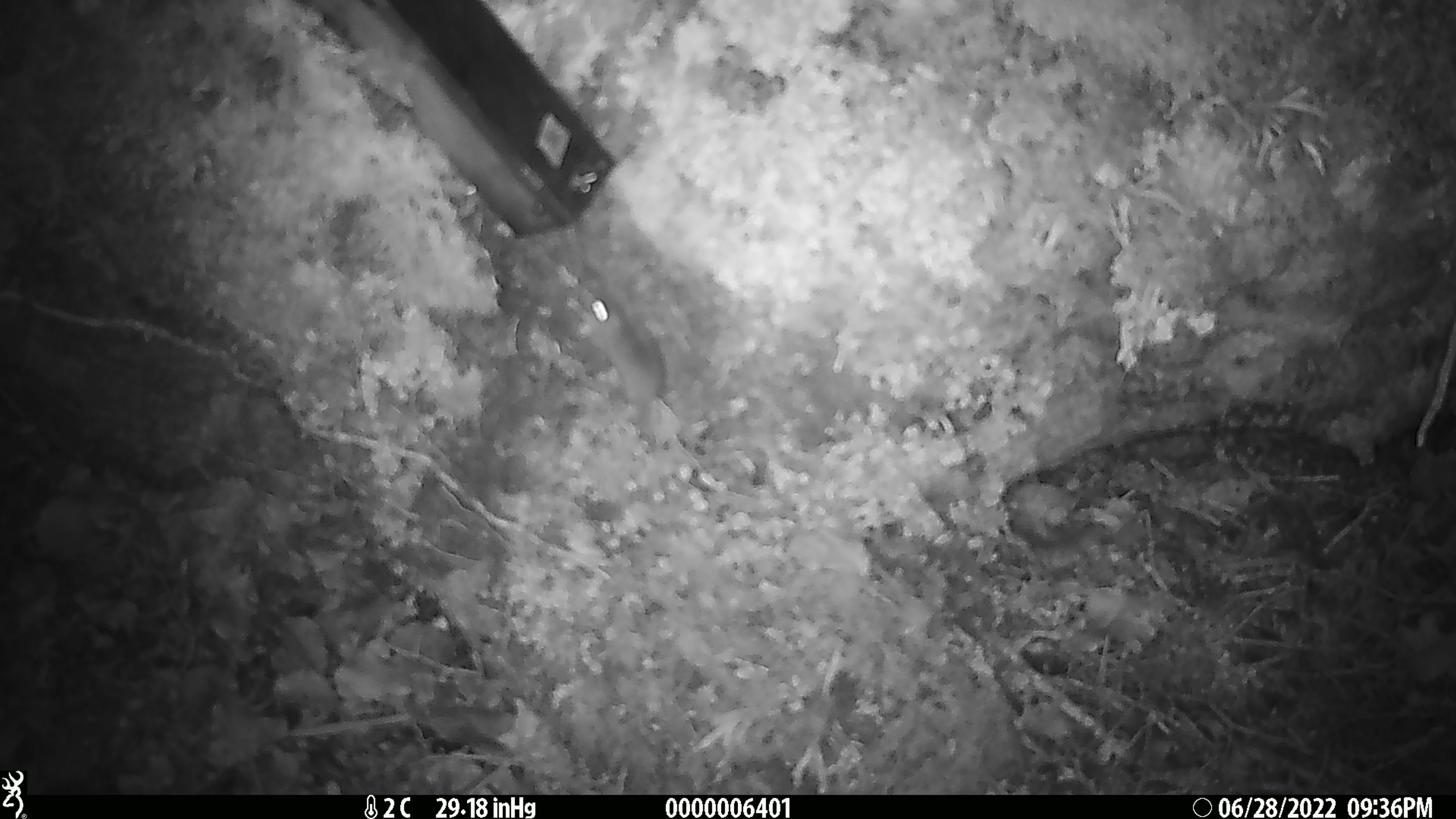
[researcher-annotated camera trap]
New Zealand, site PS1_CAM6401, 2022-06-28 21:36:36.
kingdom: Animalia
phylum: Chordata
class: Mammalia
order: Rodentia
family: Muridae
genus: Mus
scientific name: Mus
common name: mouse